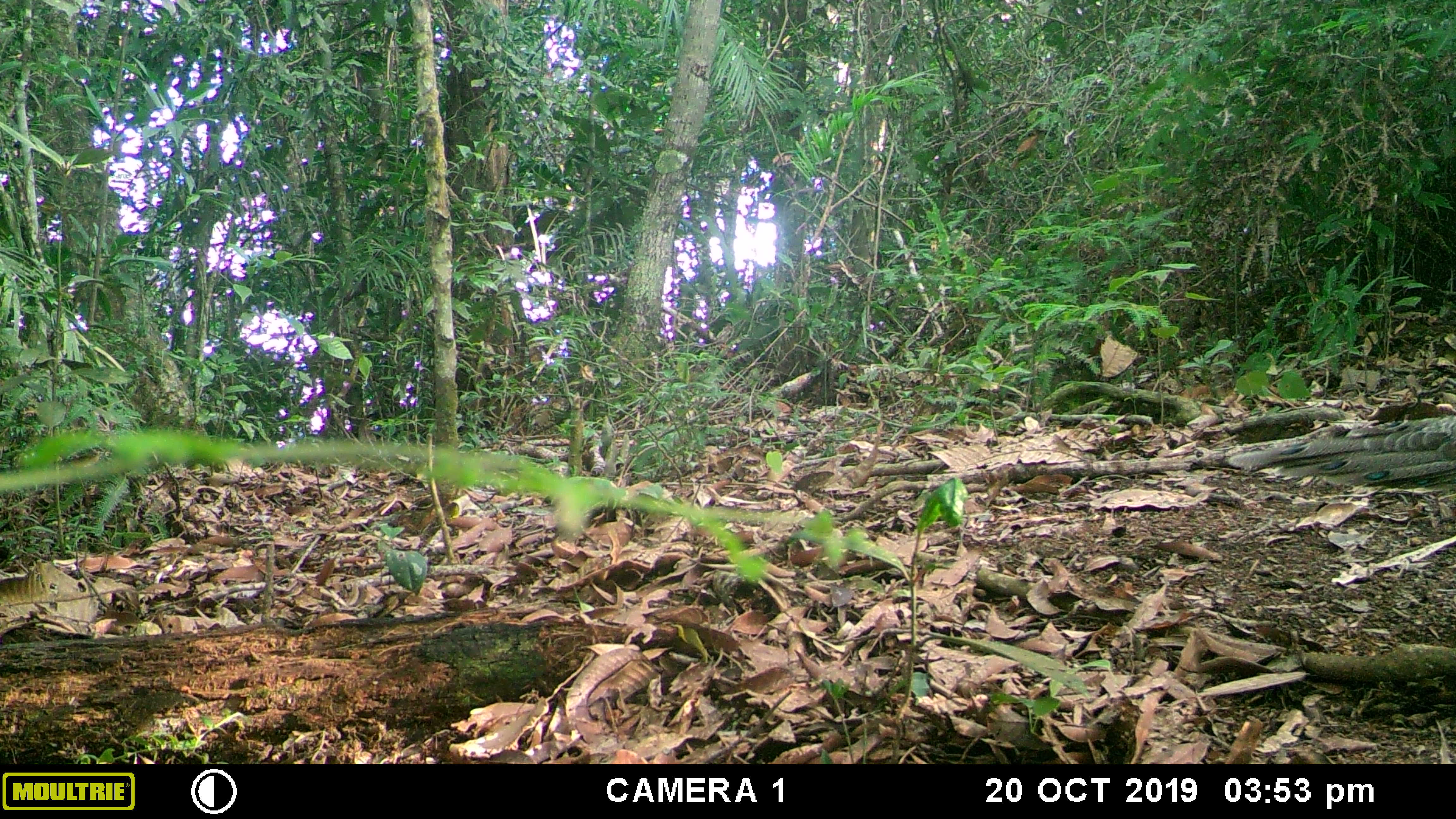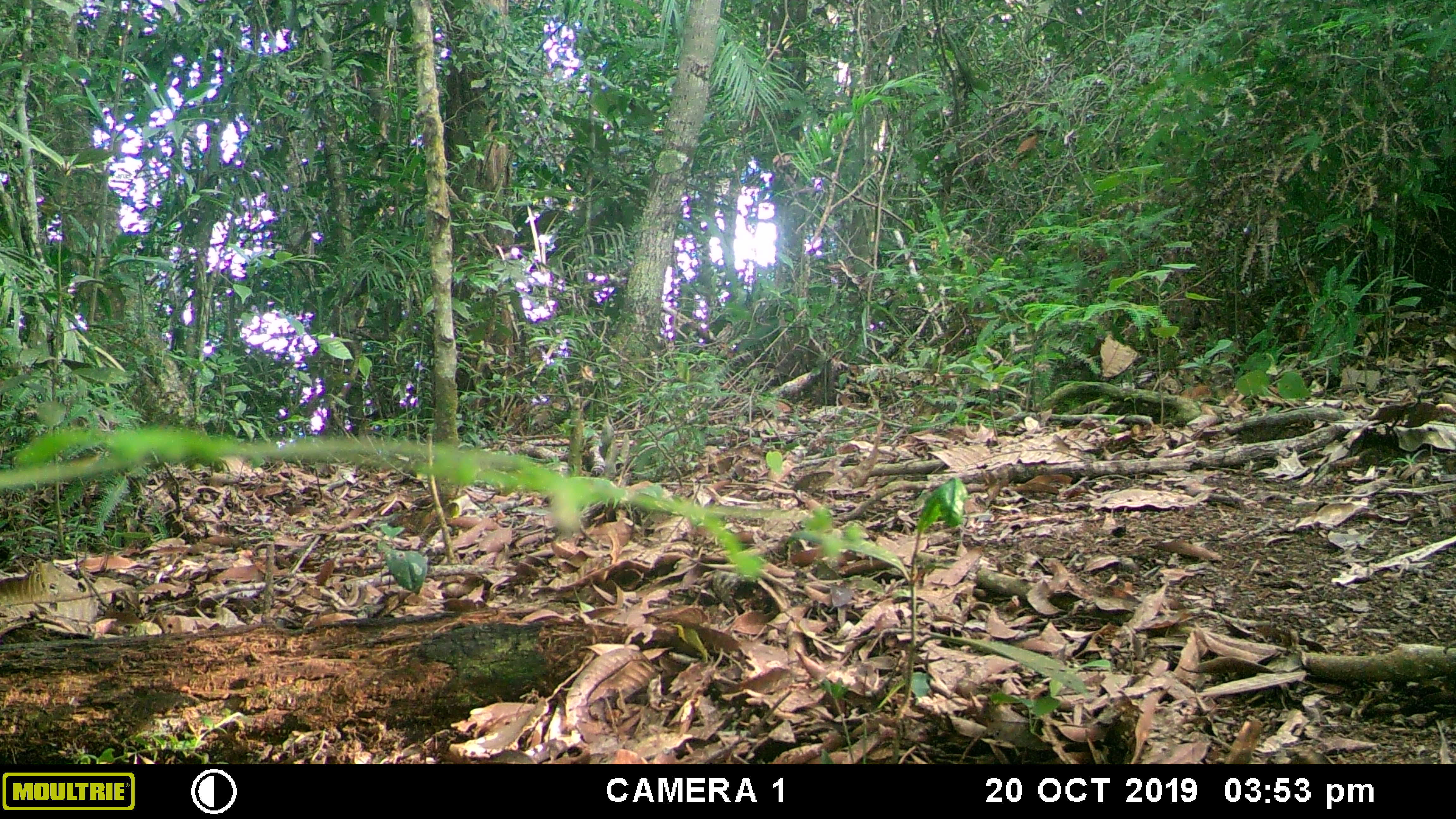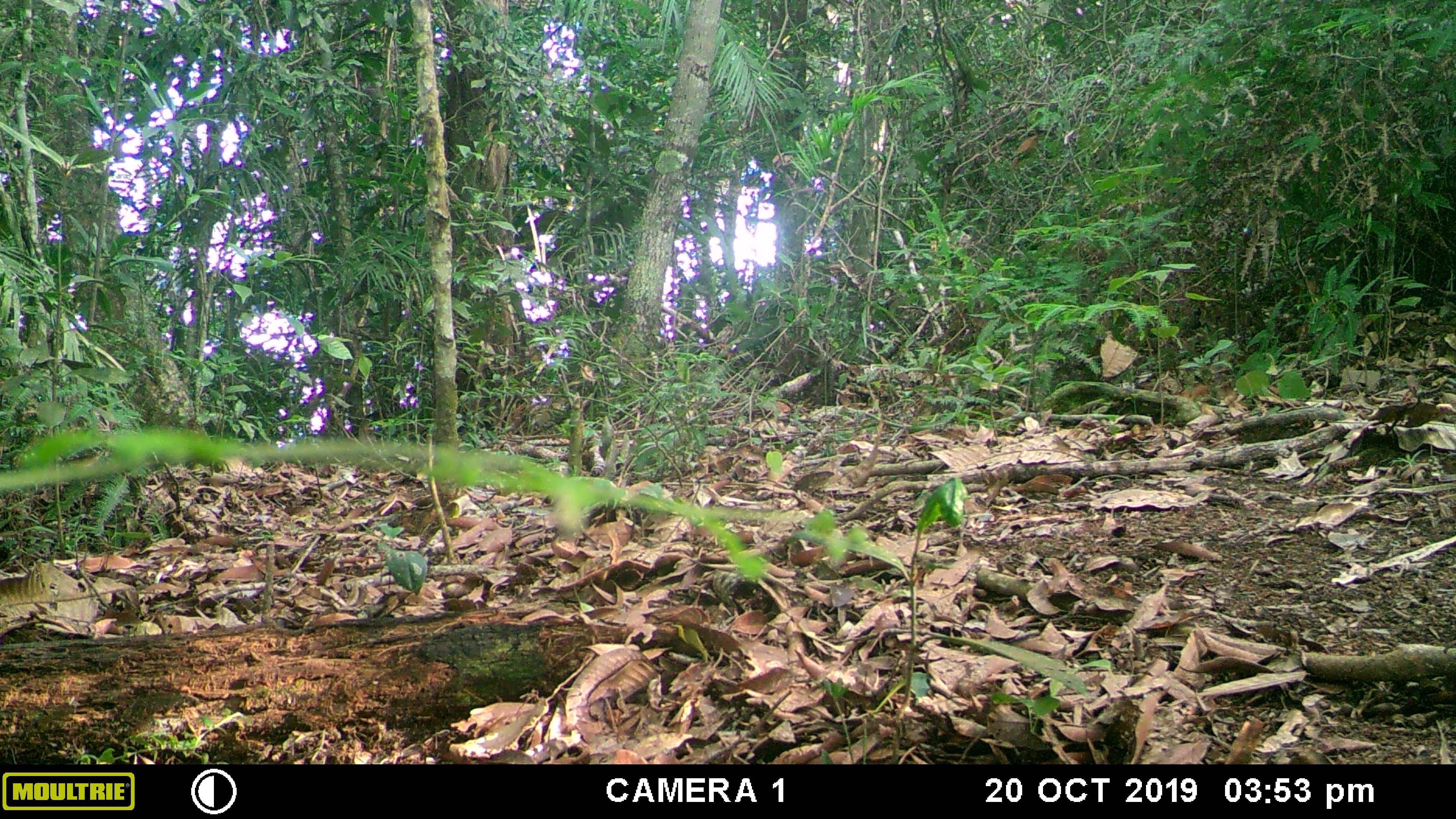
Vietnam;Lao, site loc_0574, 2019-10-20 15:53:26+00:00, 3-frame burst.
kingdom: Animalia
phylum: Chordata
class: Aves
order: Galliformes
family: Phasianidae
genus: Polyplectron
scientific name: Polyplectron bicalcaratum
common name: gray peacock-pheasant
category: grey peacock pheasant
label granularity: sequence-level